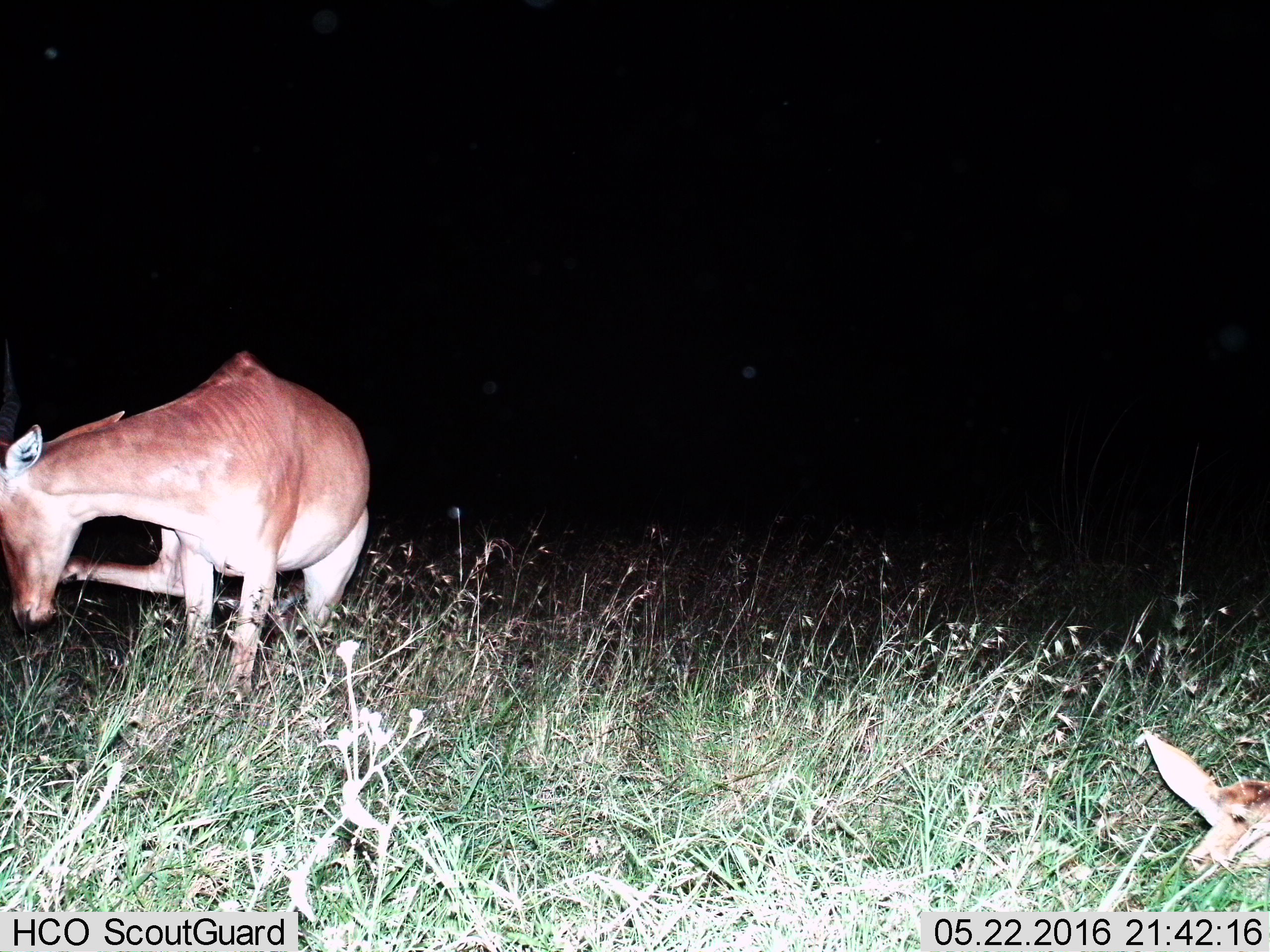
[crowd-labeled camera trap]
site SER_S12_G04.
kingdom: Animalia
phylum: Chordata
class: Mammalia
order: Artiodactyla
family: Bovidae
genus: Alcelaphus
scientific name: Alcelaphus buselaphus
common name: hartebeest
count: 2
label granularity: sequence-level